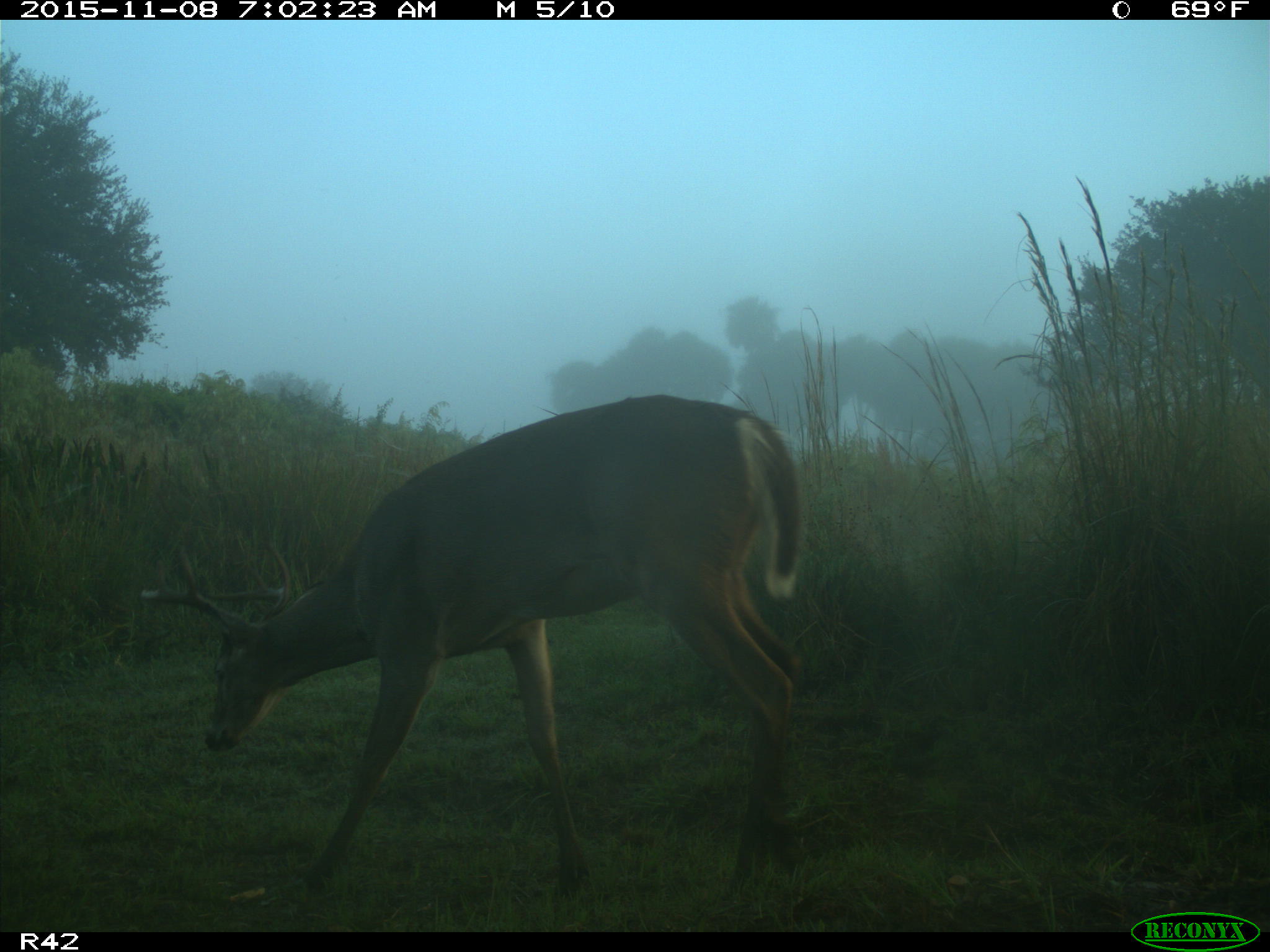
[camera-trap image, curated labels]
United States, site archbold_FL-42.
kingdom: Animalia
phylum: Chordata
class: Mammalia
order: Artiodactyla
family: Cervidae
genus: Odocoileus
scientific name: Odocoileus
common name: deer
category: unidentified deer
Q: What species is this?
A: Unidentified deer (deer) (Odocoileus).